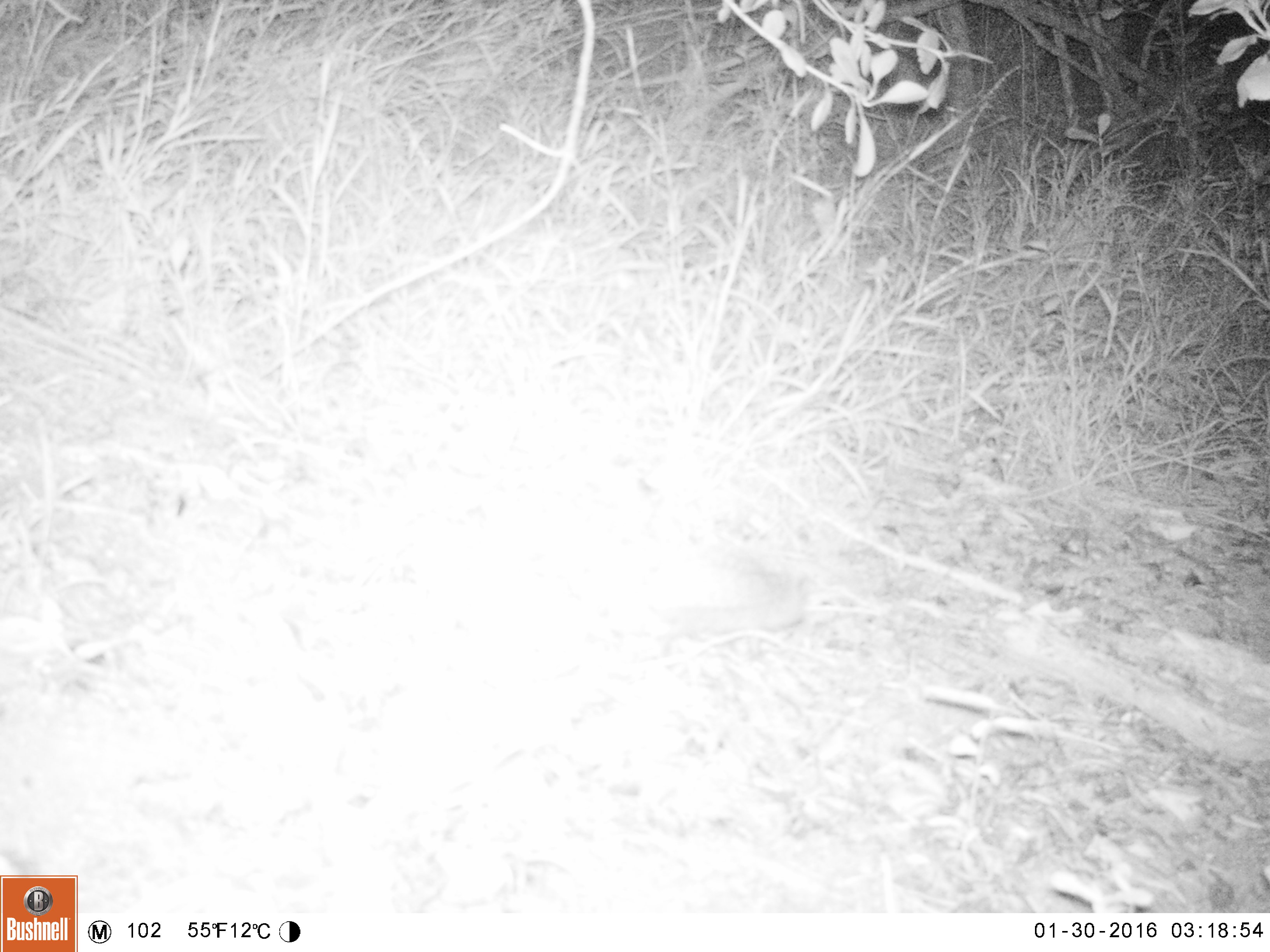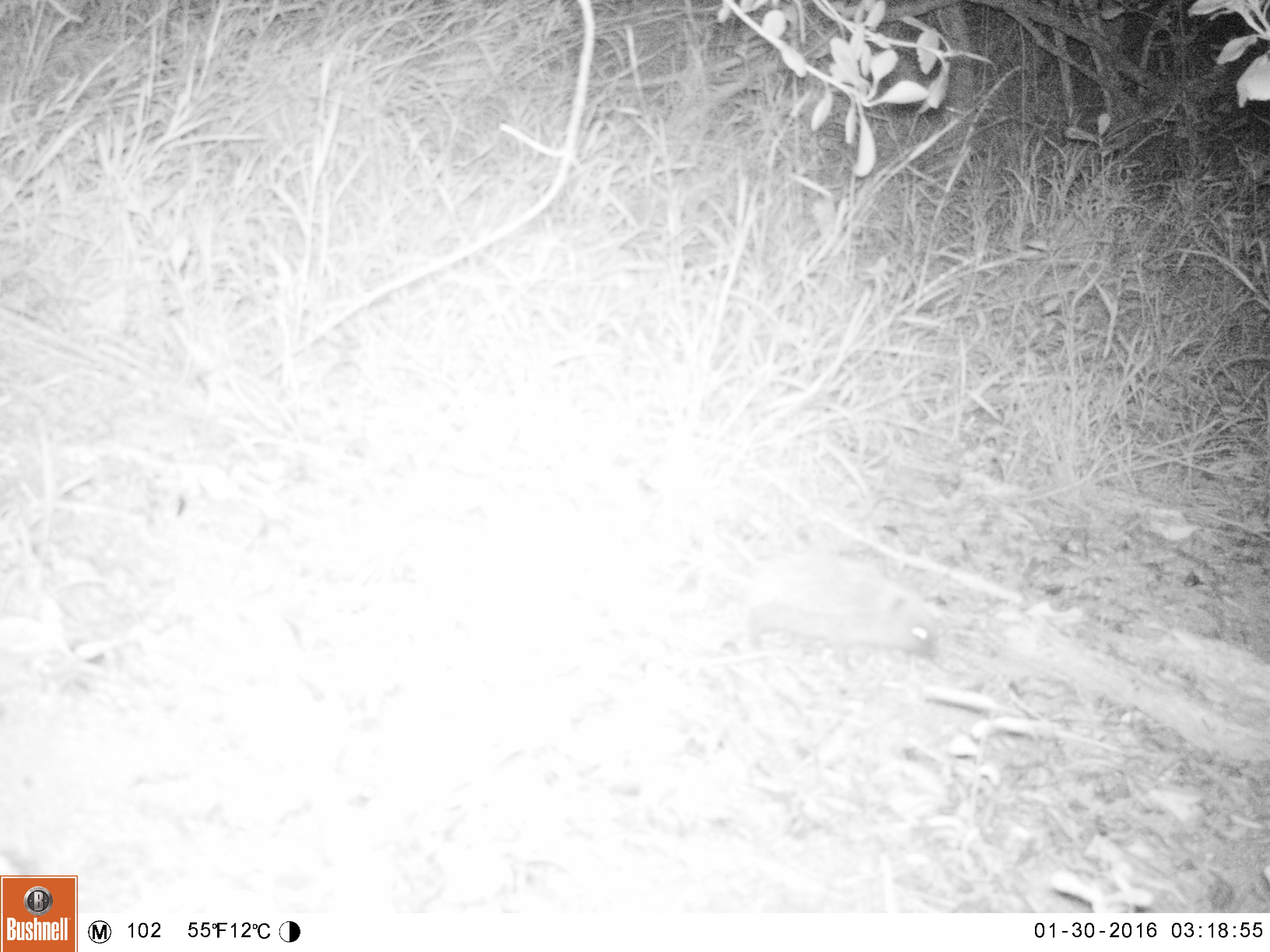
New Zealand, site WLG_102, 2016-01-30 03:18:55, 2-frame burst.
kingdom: Animalia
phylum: Chordata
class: Mammalia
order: Eulipotyphla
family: Erinaceidae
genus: Erinaceus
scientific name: Erinaceus europaeus europaeus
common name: european hedgehog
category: hedgehog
Hedgehog (european hedgehog) (Erinaceus europaeus europaeus).